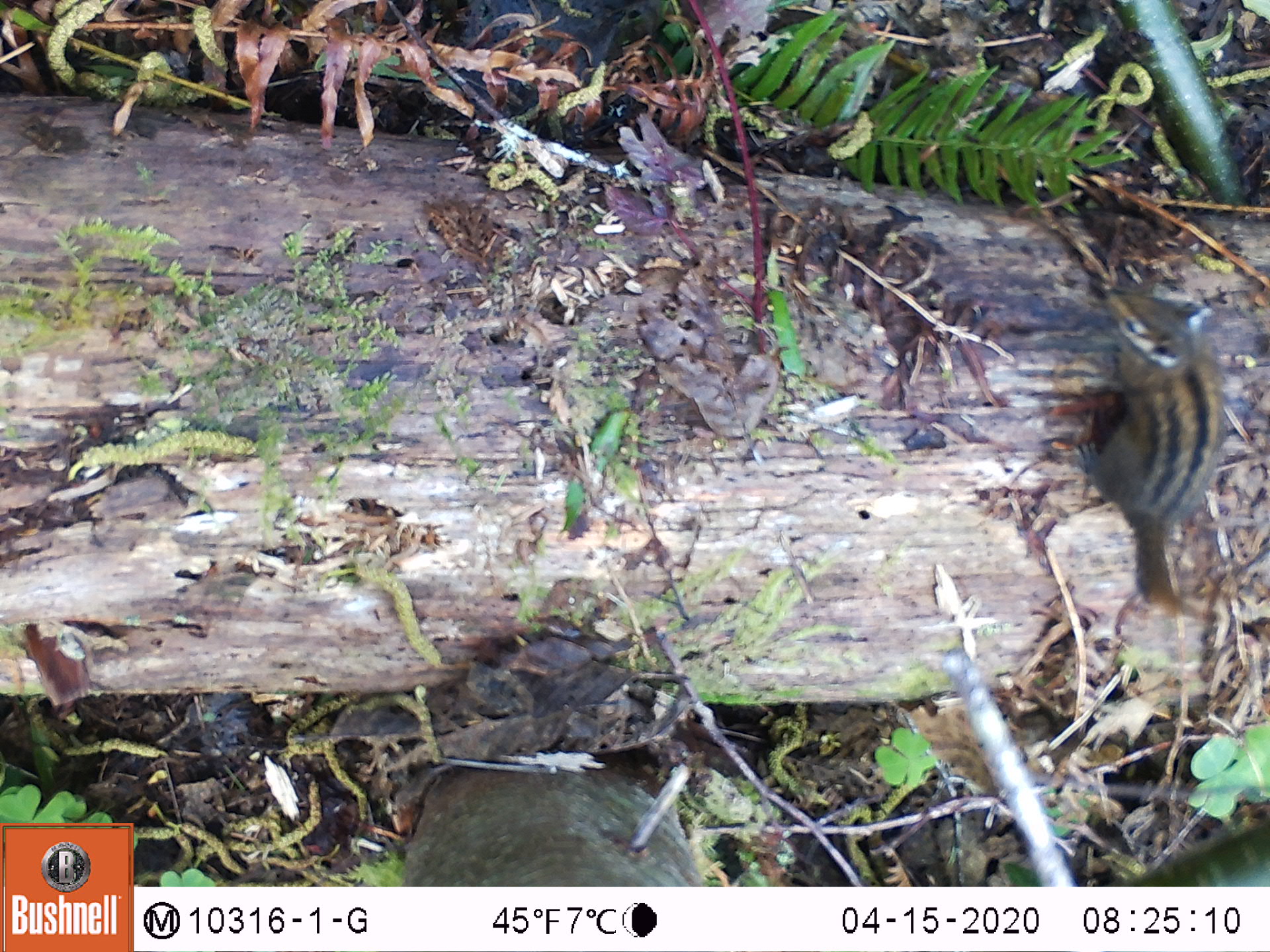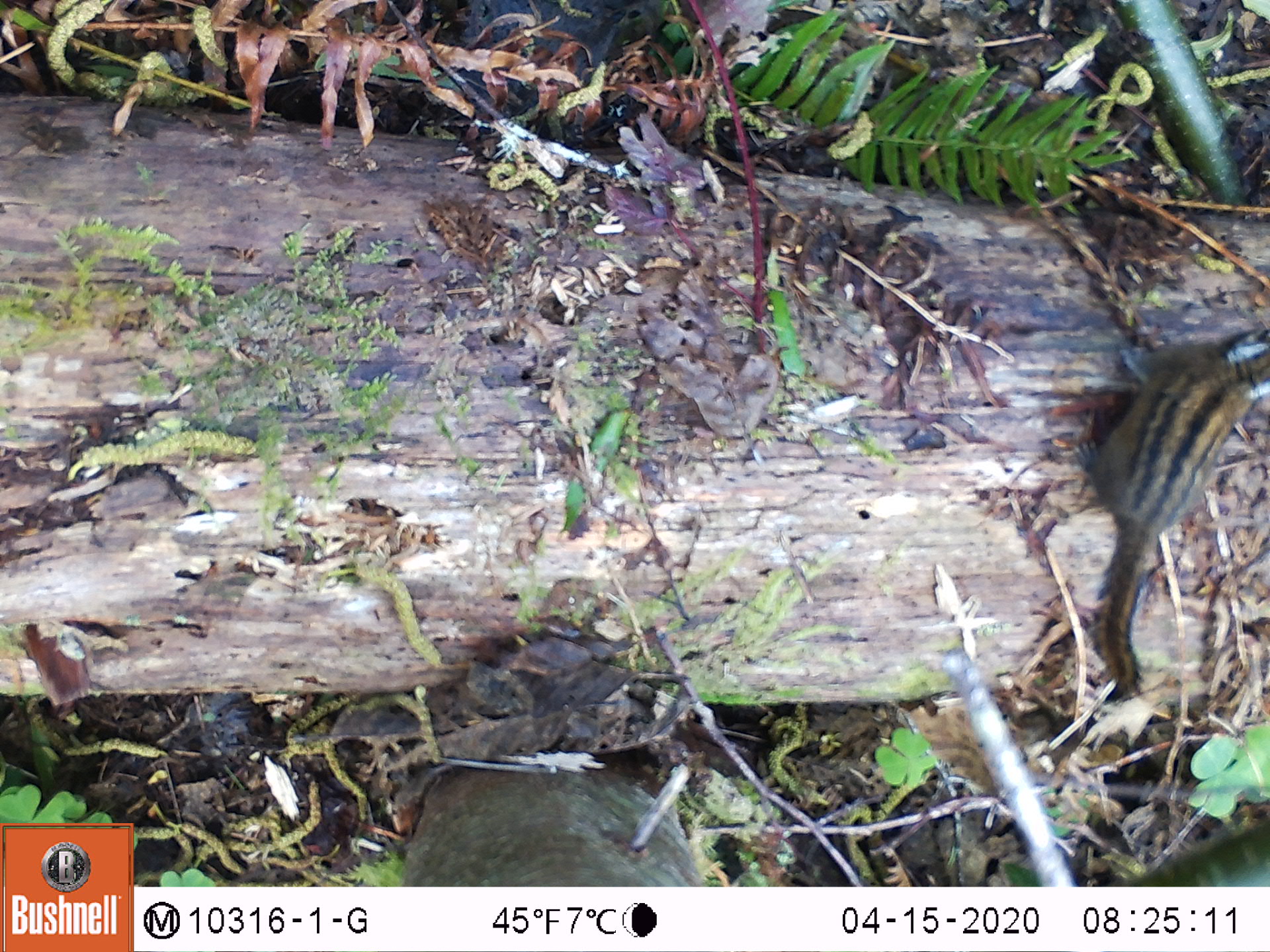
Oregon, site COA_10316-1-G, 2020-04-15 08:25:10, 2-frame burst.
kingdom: Animalia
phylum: Chordata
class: Mammalia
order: Rodentia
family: Sciuridae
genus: Neotamias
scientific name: Neotamias townsendii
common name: townsend's chipmunk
Townsend's chipmunk (Neotamias townsendii).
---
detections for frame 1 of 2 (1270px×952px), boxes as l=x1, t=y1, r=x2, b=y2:
townsend's chipmunk: l=1050, t=261, r=1218, b=626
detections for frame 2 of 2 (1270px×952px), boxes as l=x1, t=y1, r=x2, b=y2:
townsend's chipmunk: l=1072, t=311, r=1264, b=706